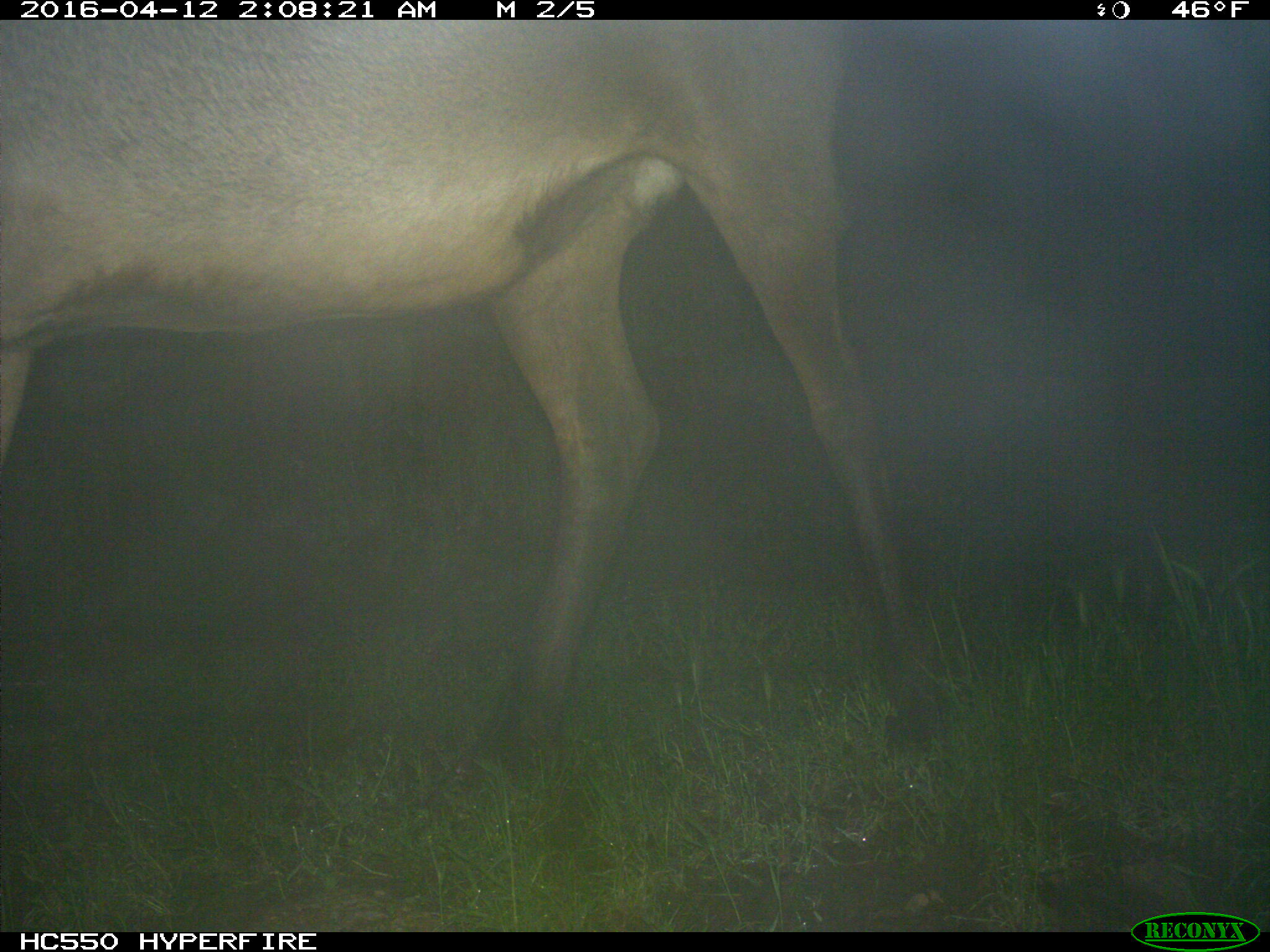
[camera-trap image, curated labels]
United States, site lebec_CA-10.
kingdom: Animalia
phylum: Chordata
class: Mammalia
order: Artiodactyla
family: Cervidae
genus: Cervus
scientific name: Cervus canadensis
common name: elk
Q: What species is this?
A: Cervus canadensis (elk).